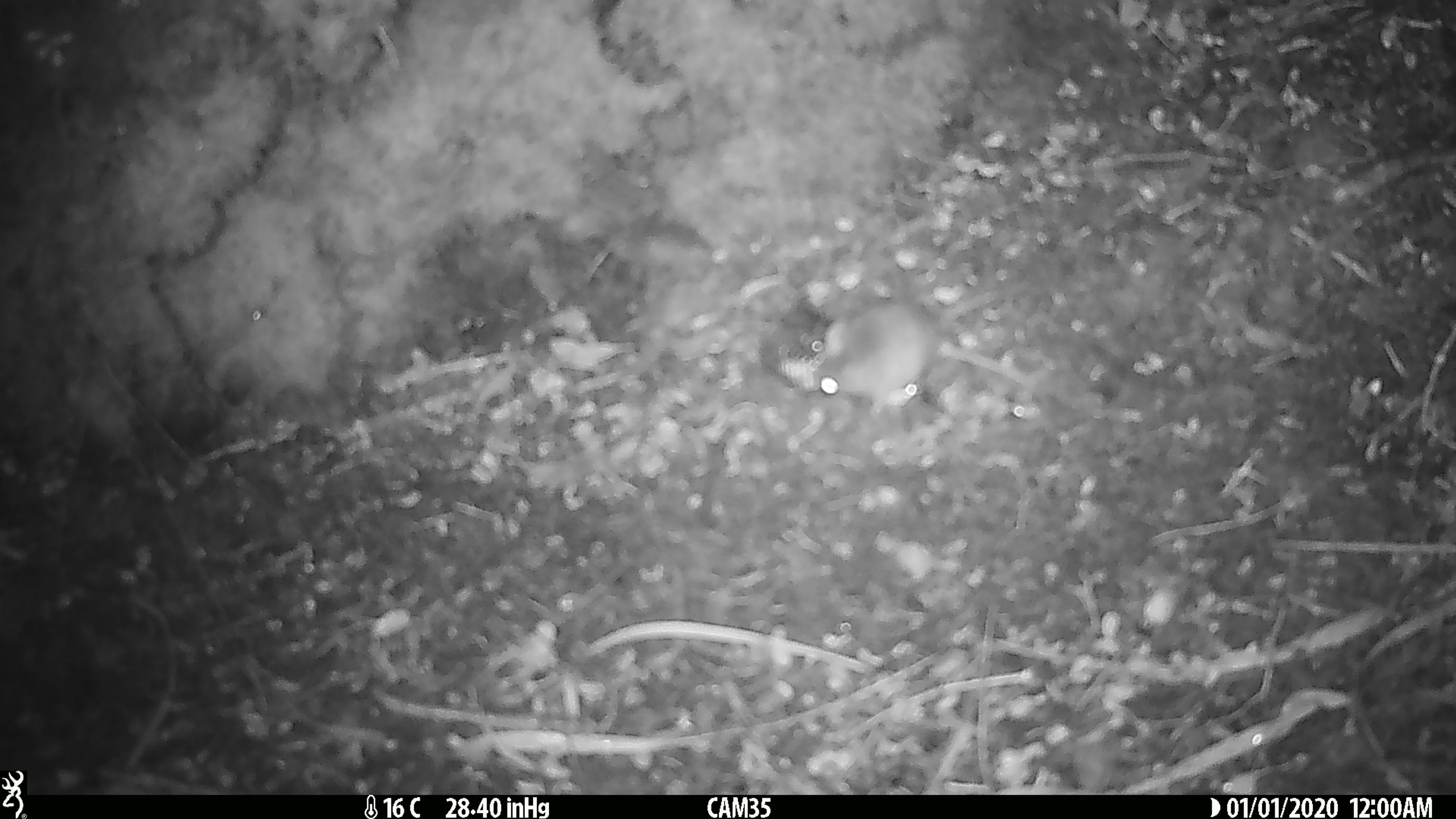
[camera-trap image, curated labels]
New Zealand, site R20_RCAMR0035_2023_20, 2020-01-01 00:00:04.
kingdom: Animalia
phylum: Chordata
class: Mammalia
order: Rodentia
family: Muridae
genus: Mus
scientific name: Mus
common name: mouse